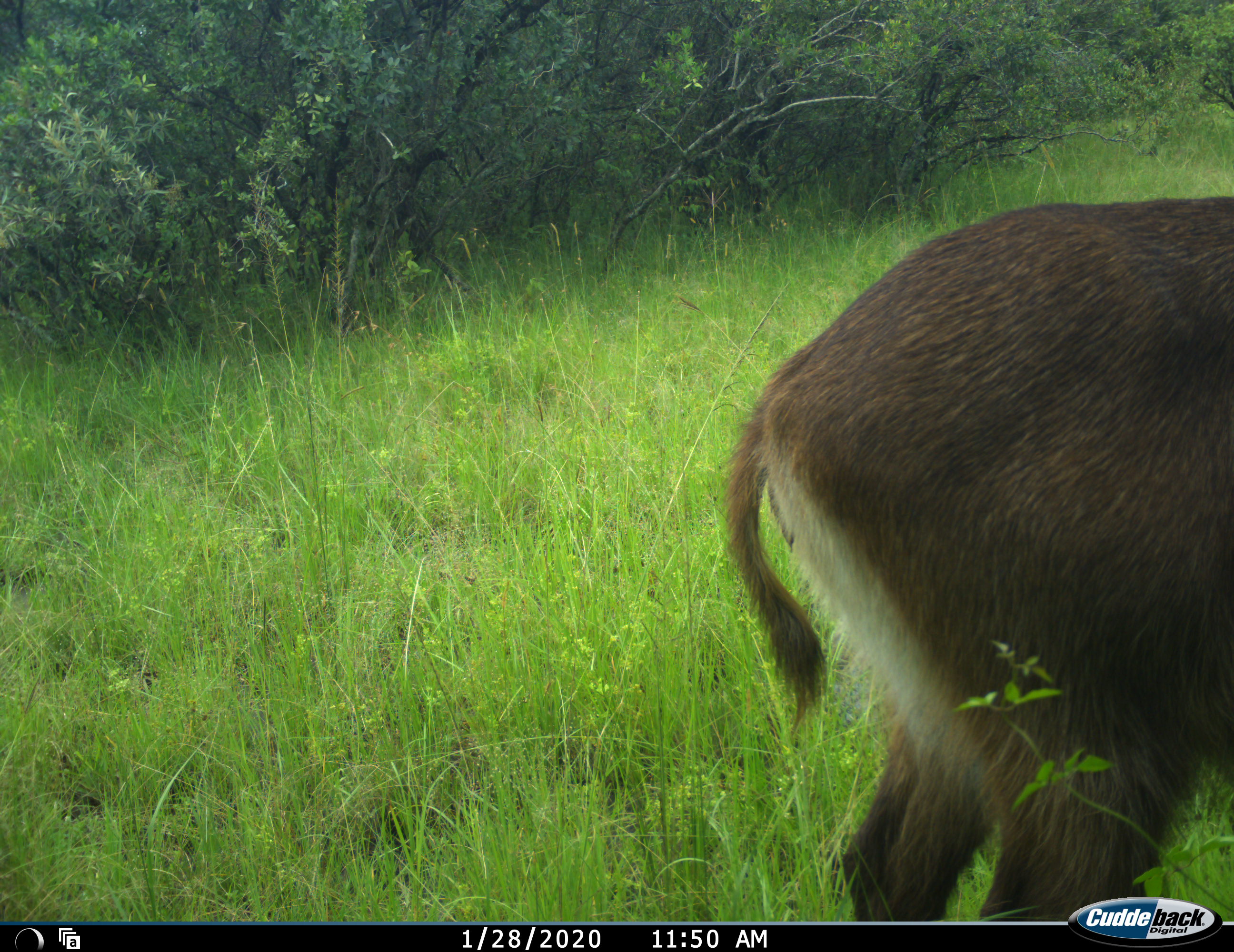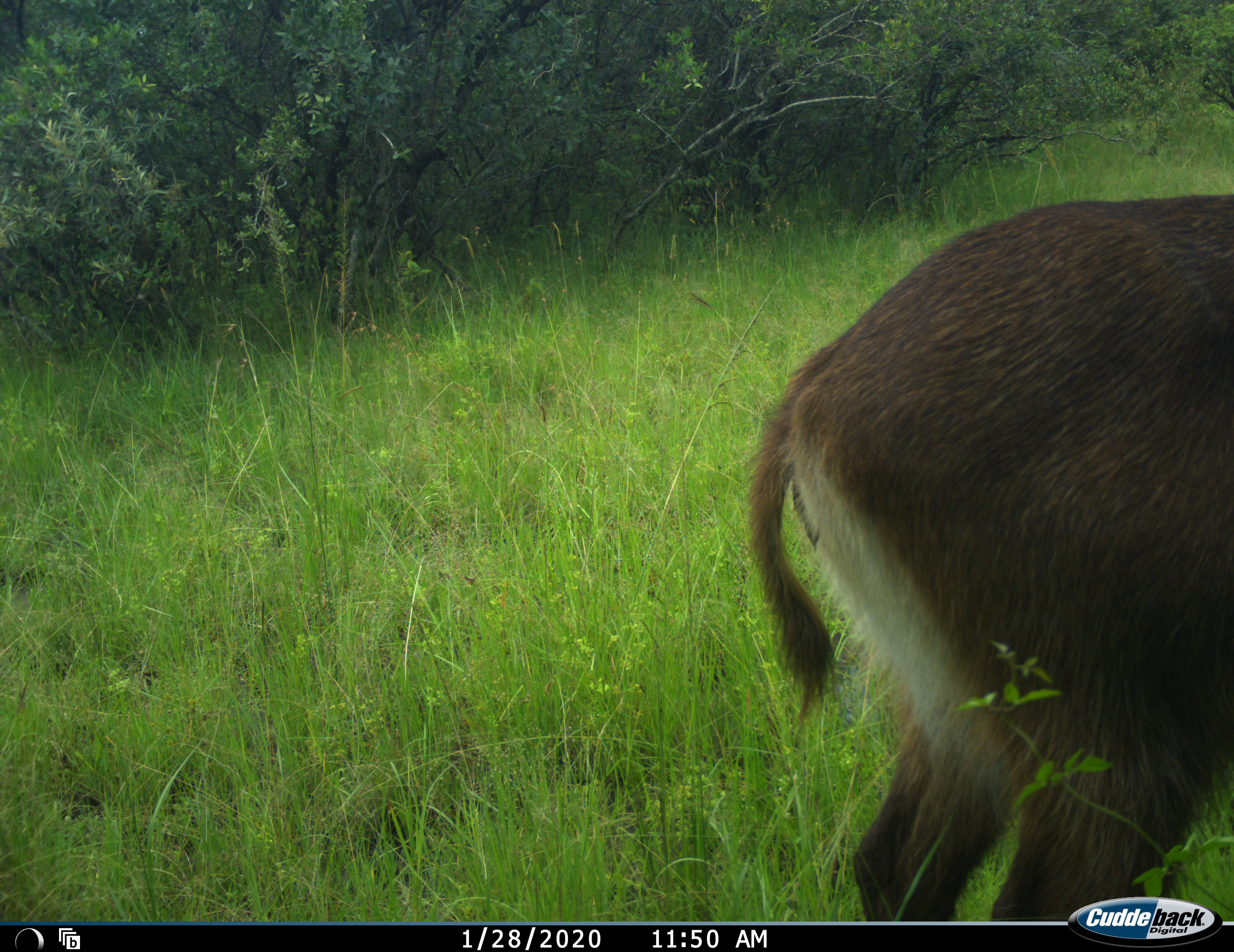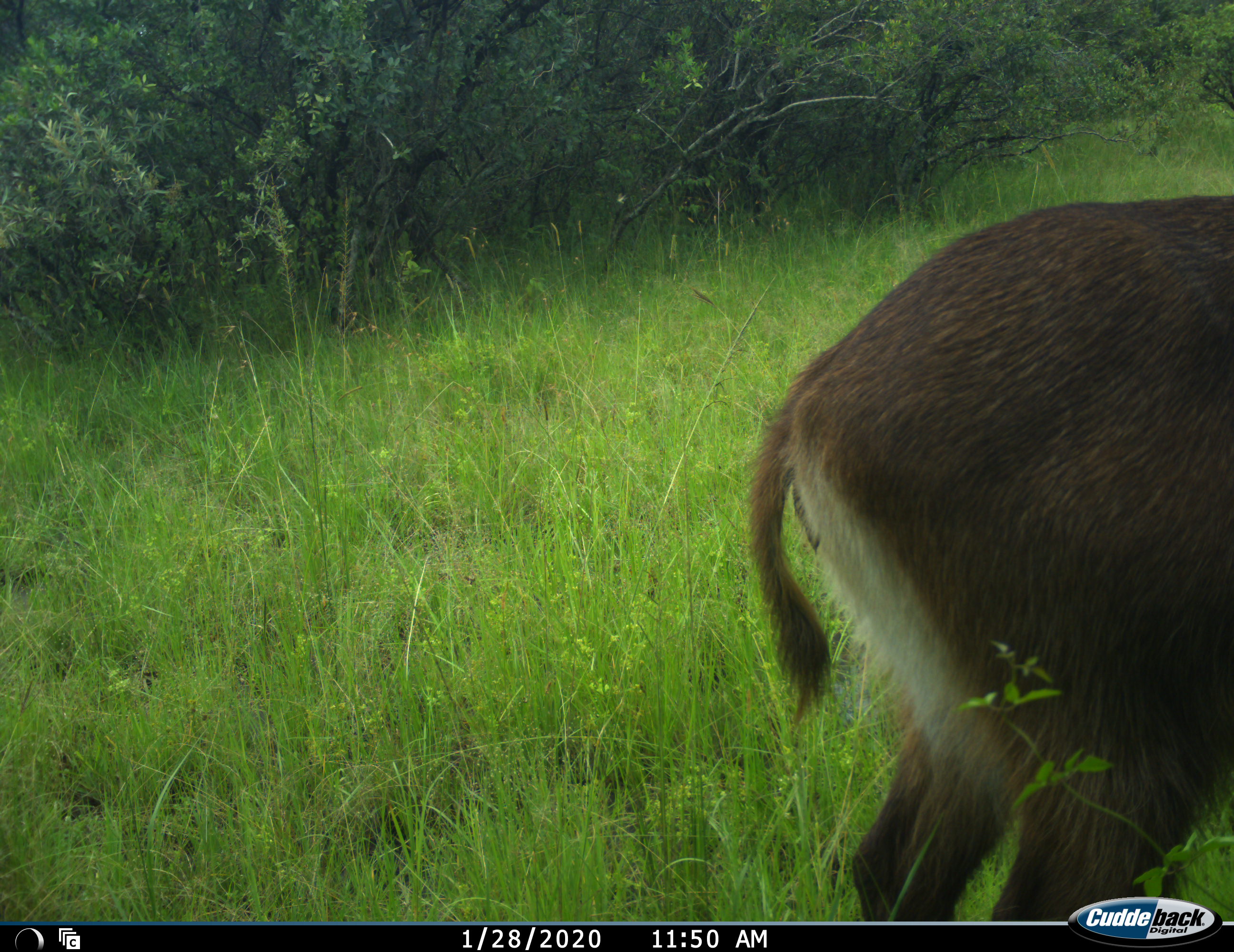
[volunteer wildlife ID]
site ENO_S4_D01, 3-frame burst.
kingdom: Animalia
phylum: Chordata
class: Mammalia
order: Artiodactyla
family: Bovidae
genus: Kobus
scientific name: Kobus ellipsiprymnus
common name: waterbuck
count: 1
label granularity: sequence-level